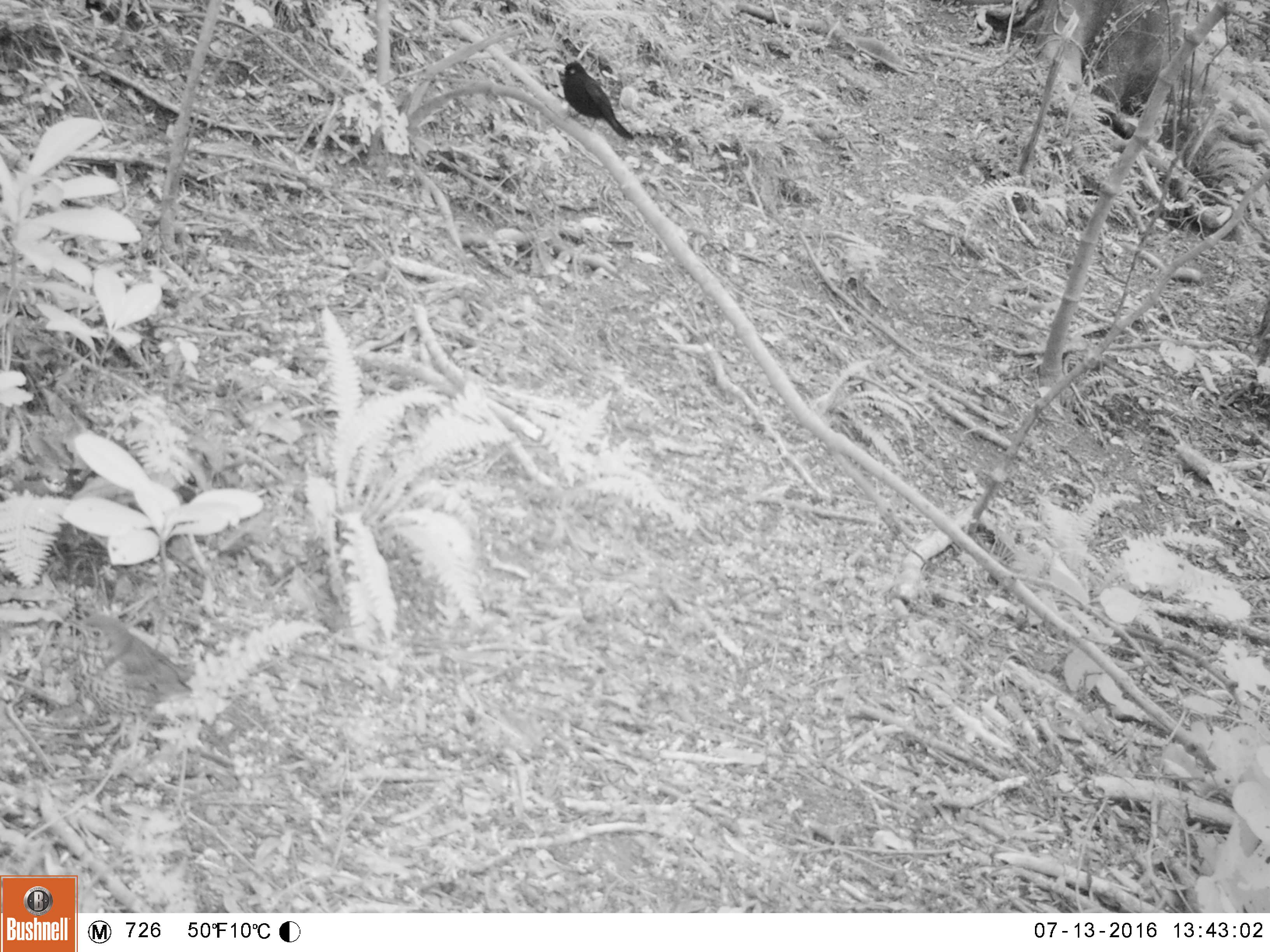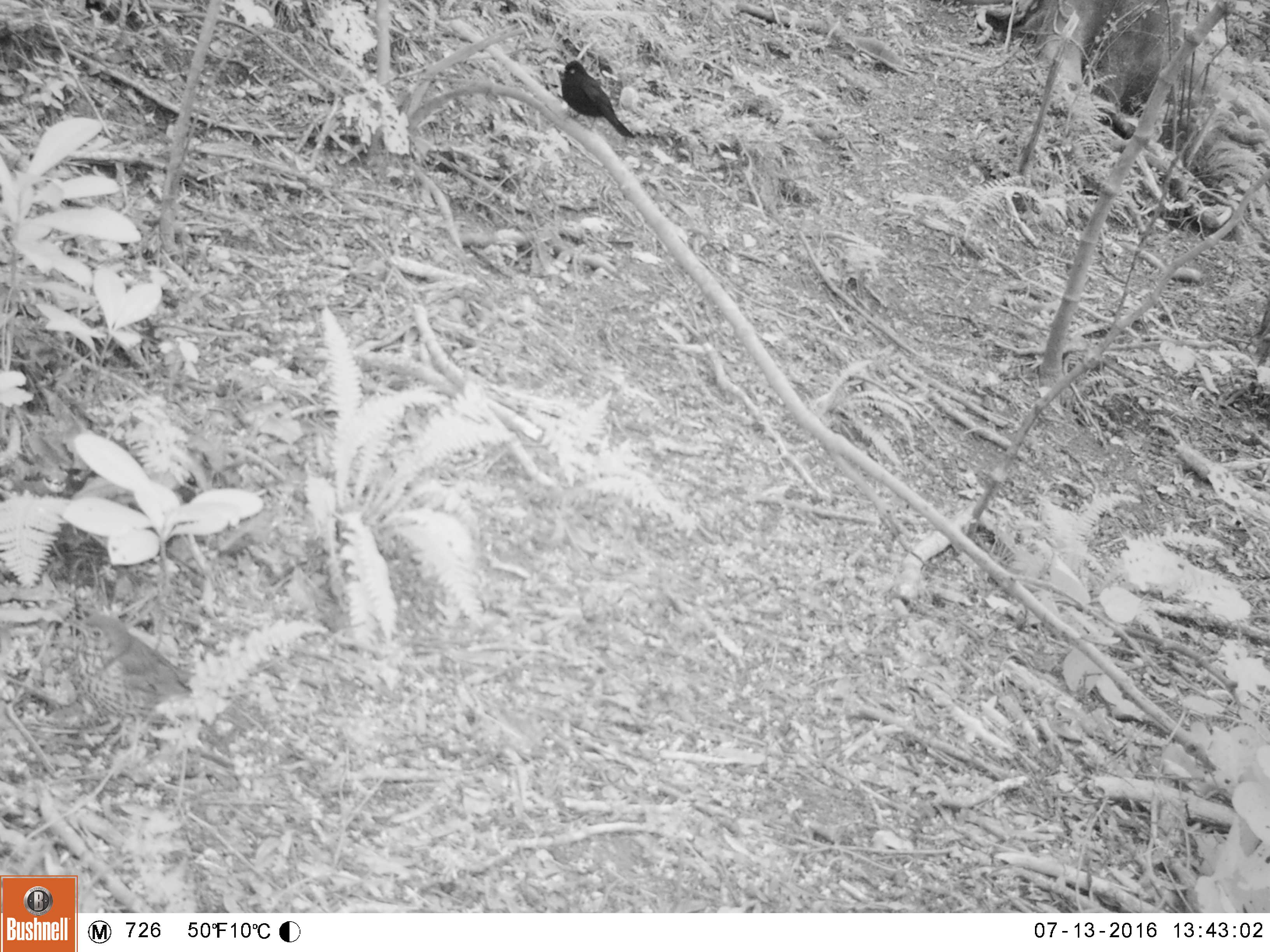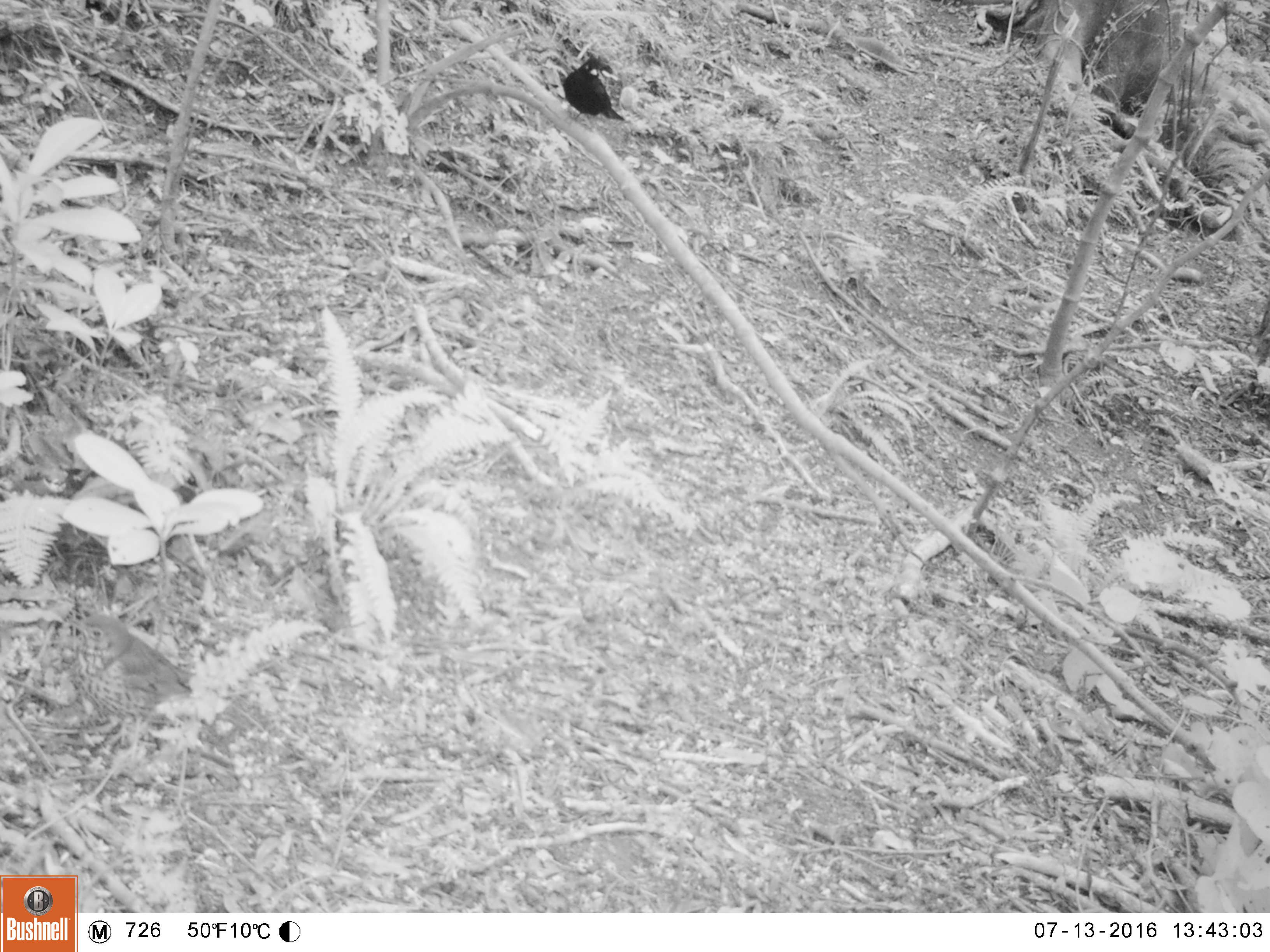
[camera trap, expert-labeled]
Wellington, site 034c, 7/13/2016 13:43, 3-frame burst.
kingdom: Animalia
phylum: Chordata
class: Aves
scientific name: Aves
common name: bird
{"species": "bird (Aves)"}